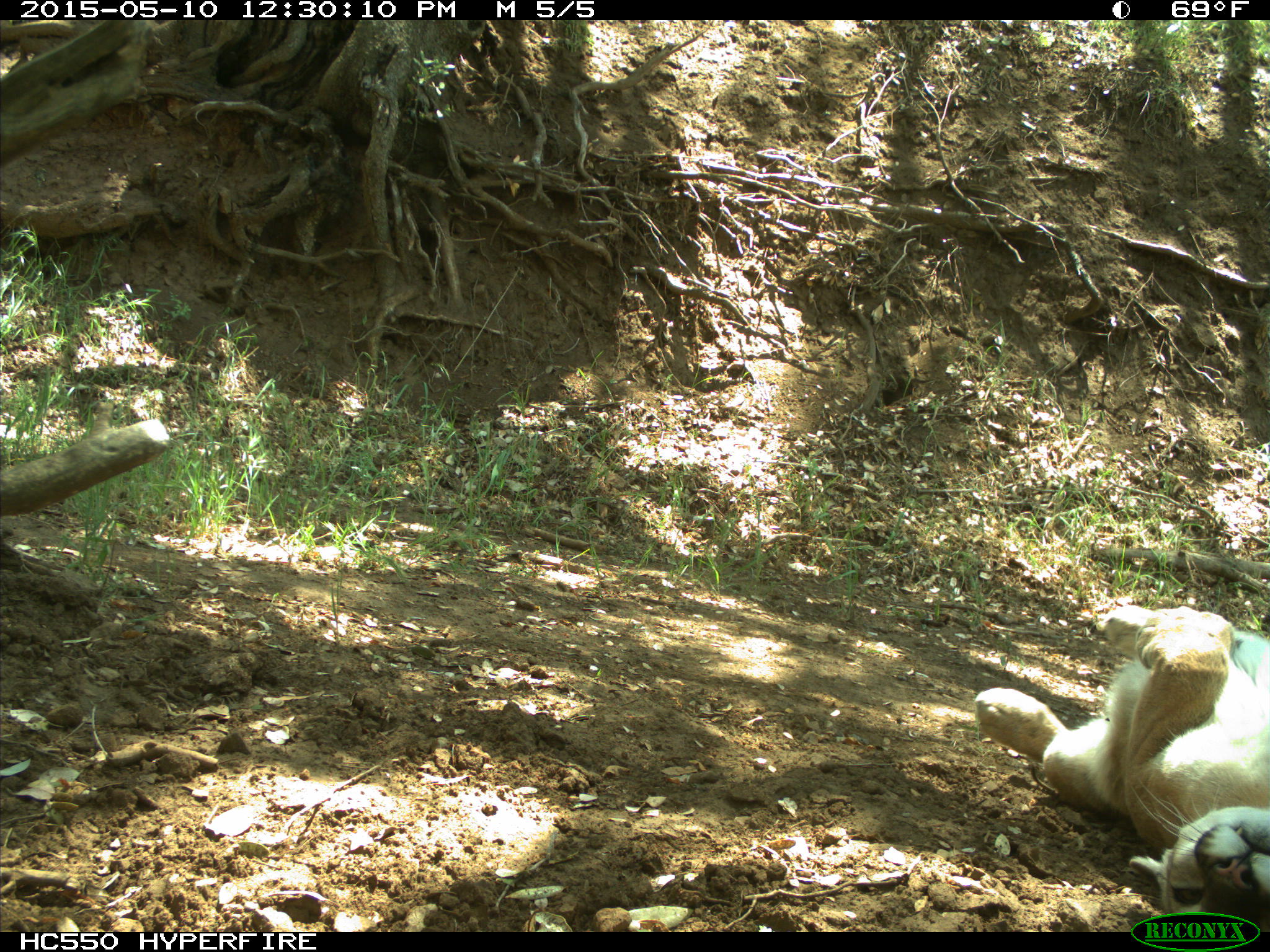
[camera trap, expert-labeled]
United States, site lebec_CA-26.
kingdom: Animalia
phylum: Chordata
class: Mammalia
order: Carnivora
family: Felidae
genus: Puma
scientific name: Puma concolor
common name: mountain lion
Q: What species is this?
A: Puma concolor (mountain lion).